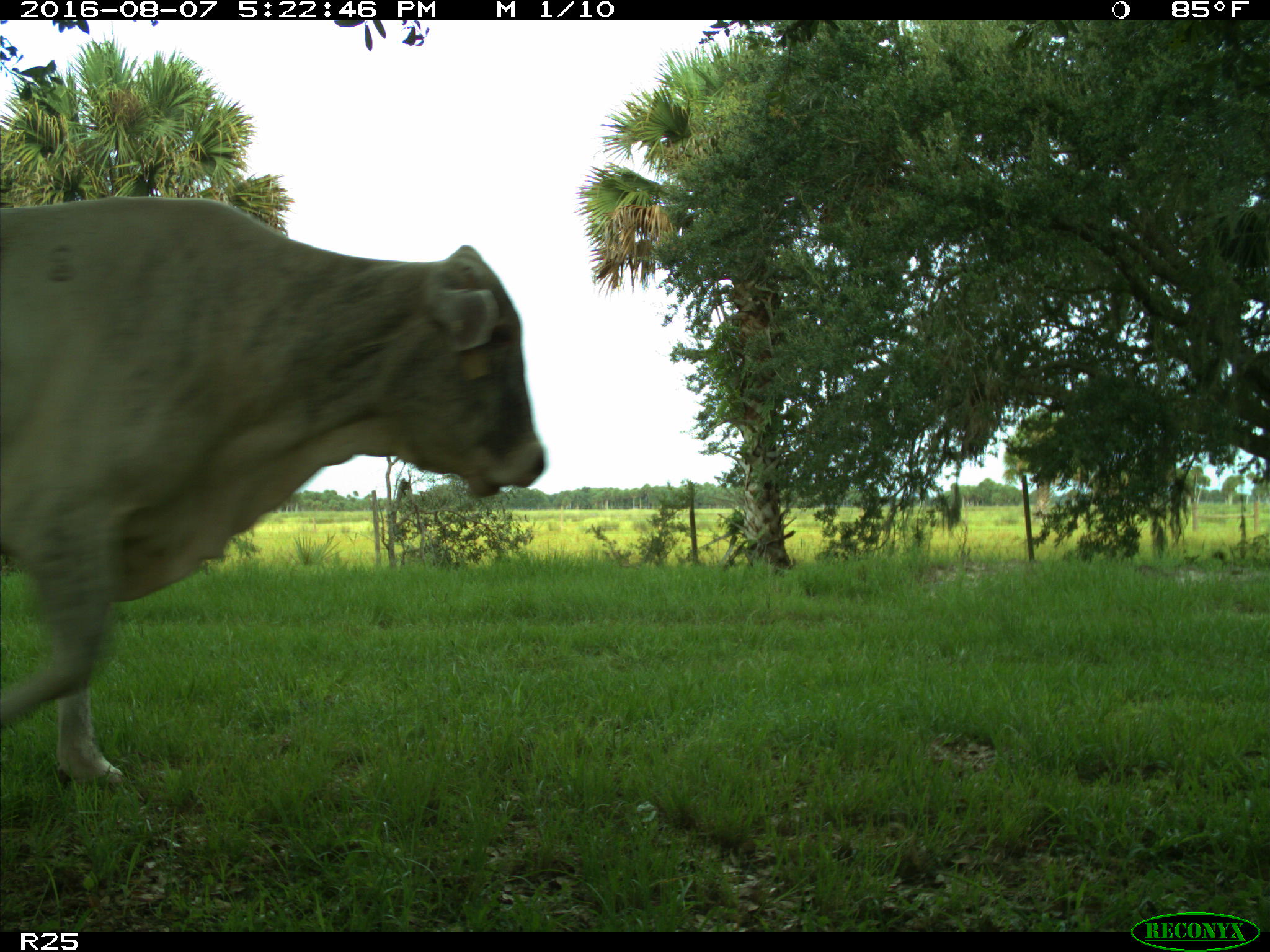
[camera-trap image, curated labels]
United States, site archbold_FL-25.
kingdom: Animalia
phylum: Chordata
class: Mammalia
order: Artiodactyla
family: Bovidae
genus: Bos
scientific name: Bos taurus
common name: domestic cow